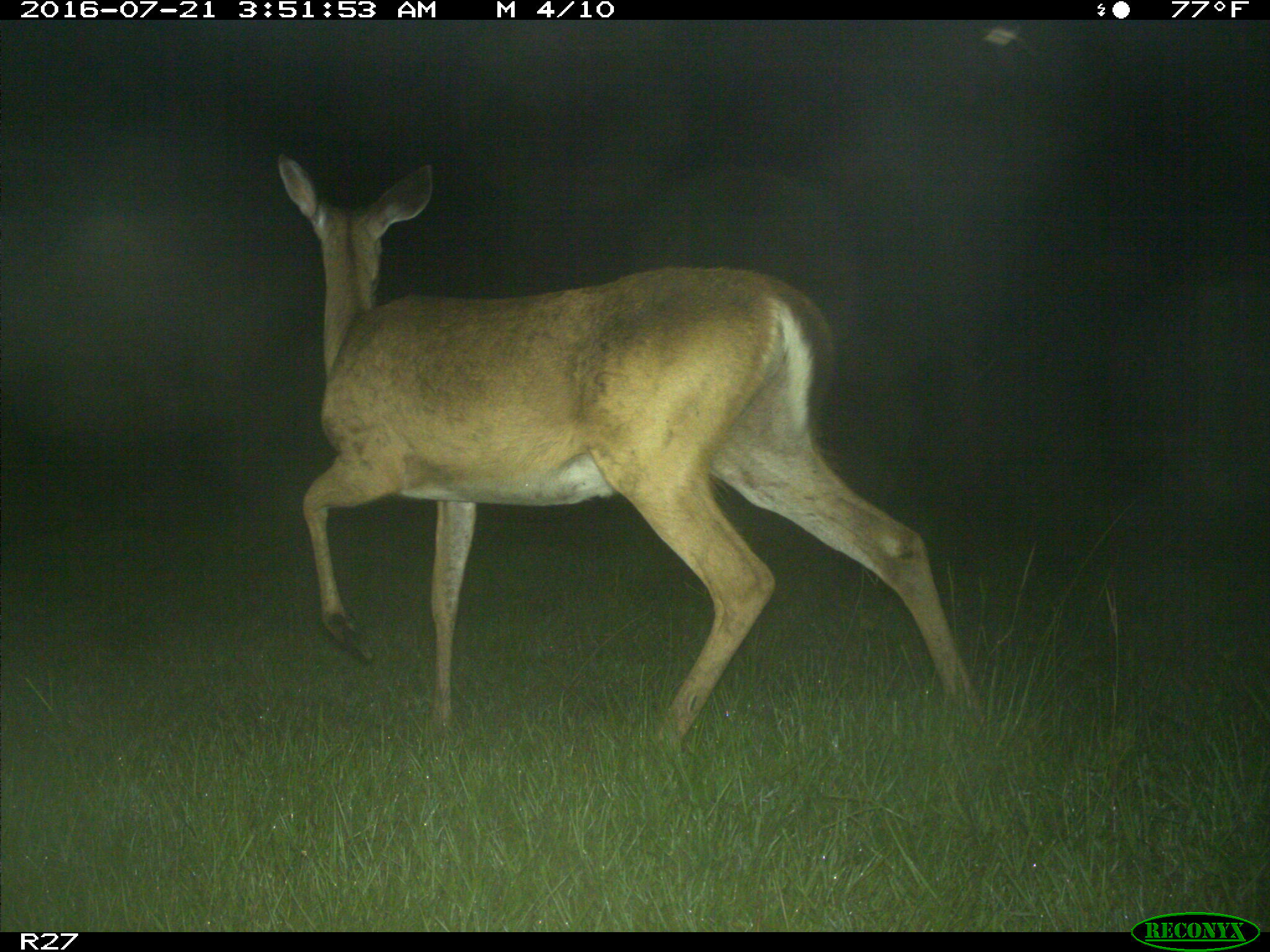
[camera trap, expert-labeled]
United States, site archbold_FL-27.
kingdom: Animalia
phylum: Chordata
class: Mammalia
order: Artiodactyla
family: Cervidae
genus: Odocoileus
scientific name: Odocoileus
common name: deer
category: unidentified deer